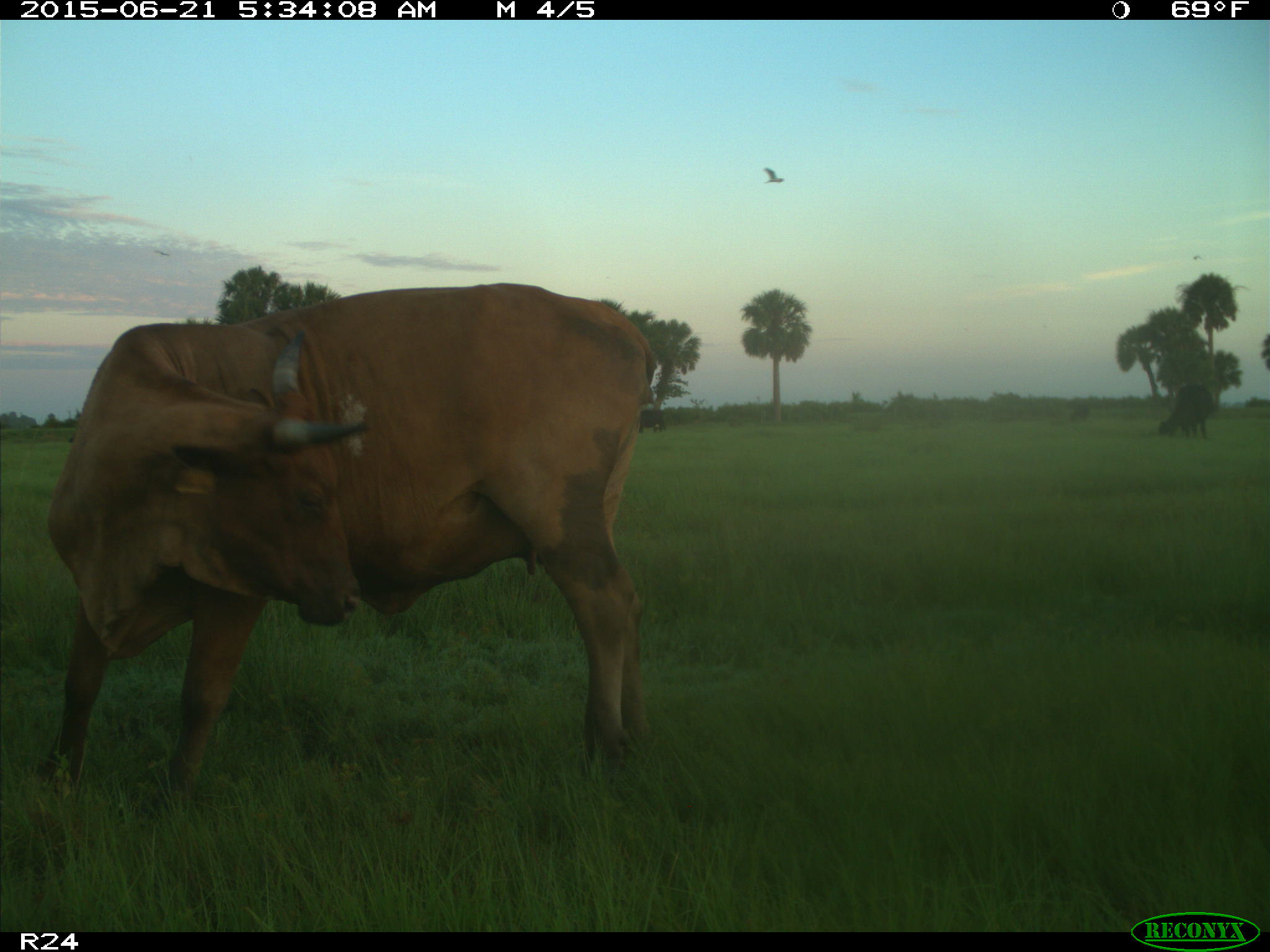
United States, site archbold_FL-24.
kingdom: Animalia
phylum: Chordata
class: Mammalia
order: Artiodactyla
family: Bovidae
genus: Bos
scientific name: Bos taurus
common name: domestic cow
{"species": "Bos taurus (domestic cow)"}